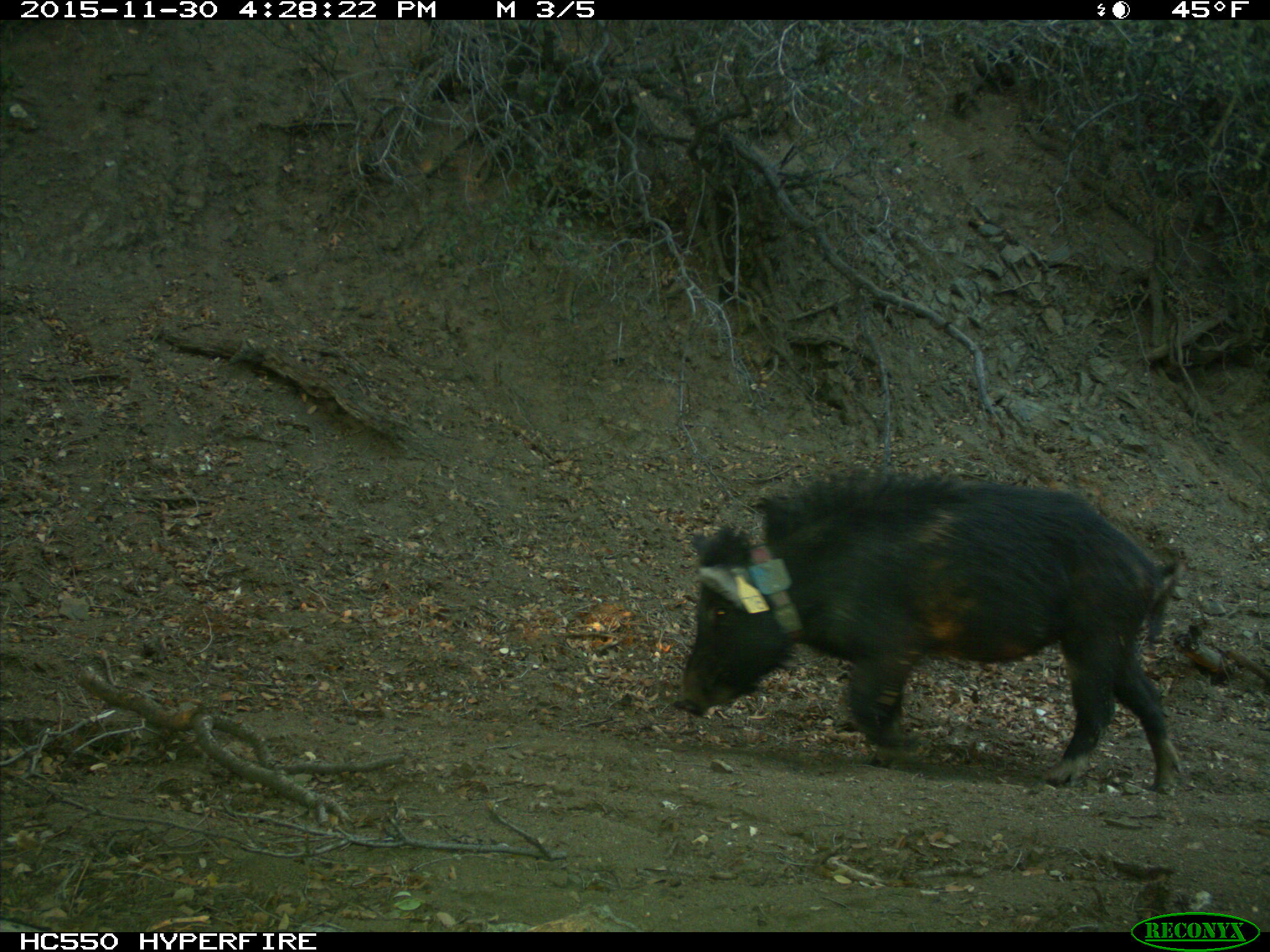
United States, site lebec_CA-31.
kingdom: Animalia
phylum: Chordata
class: Mammalia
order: Artiodactyla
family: Suidae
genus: Sus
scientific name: Sus scrofa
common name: wild boar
Sus scrofa (wild boar).